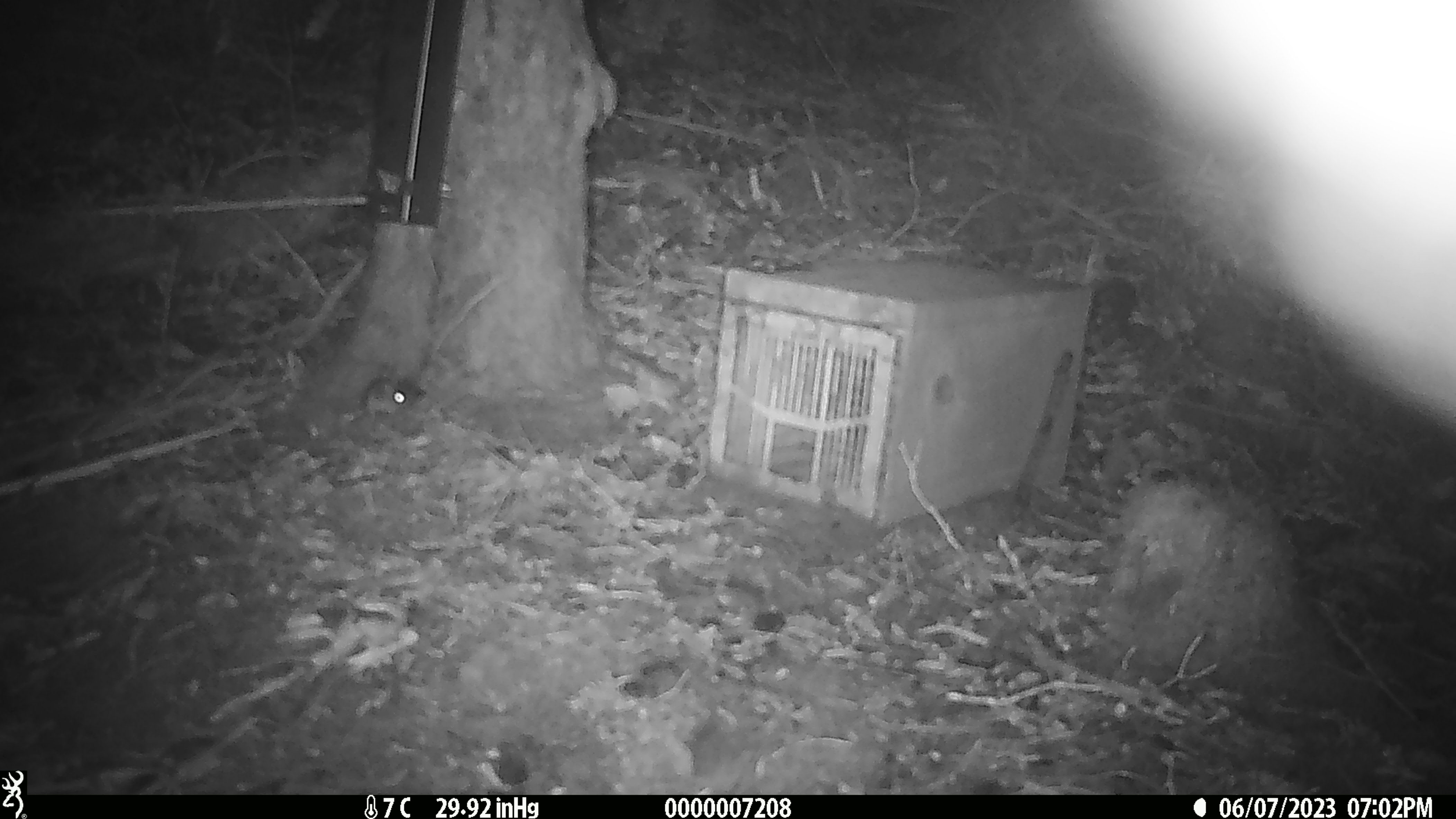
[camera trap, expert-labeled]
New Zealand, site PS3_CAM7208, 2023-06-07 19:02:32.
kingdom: Animalia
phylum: Chordata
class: Mammalia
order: Rodentia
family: Muridae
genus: Mus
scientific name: Mus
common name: mouse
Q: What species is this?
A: Mouse (Mus).